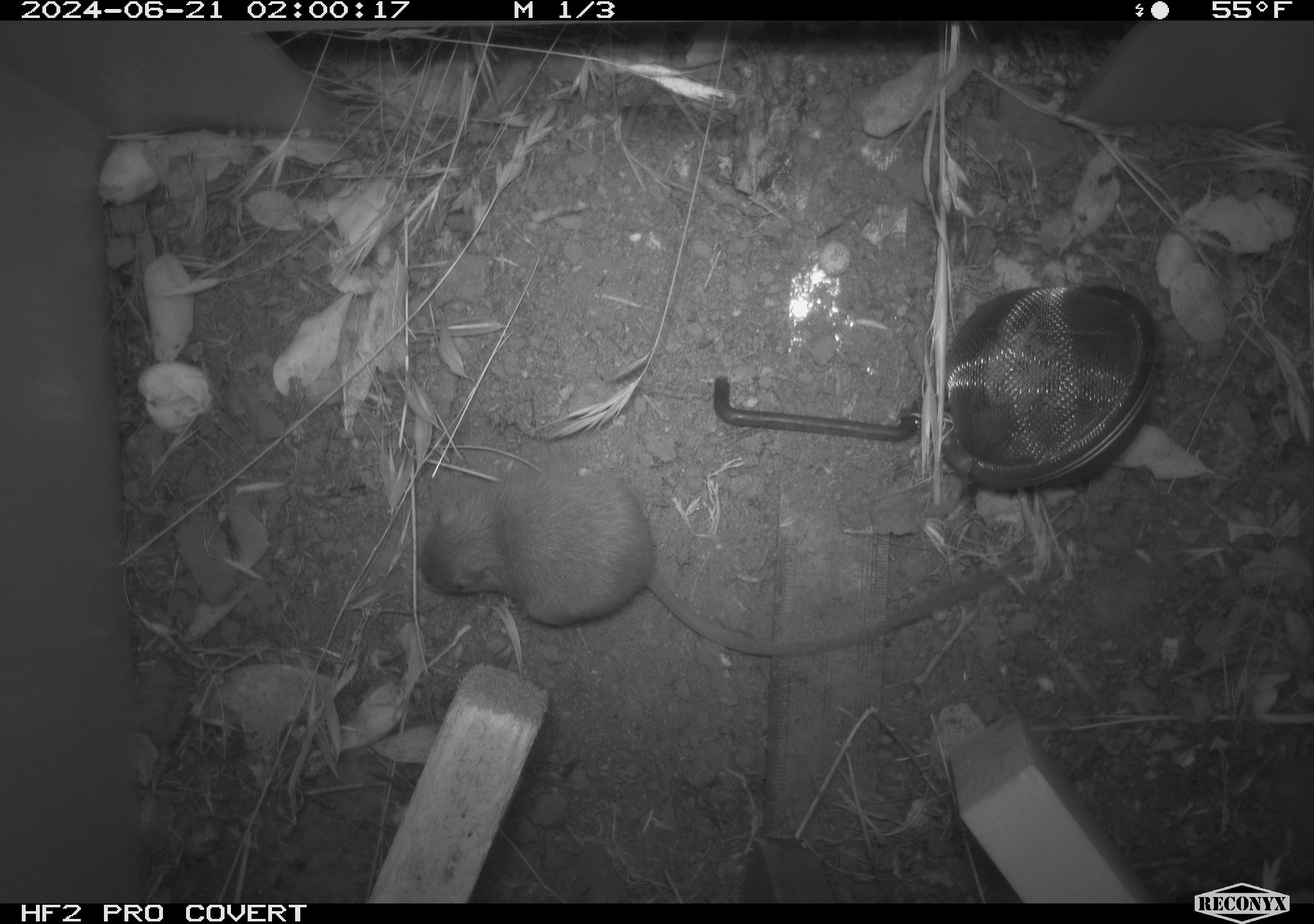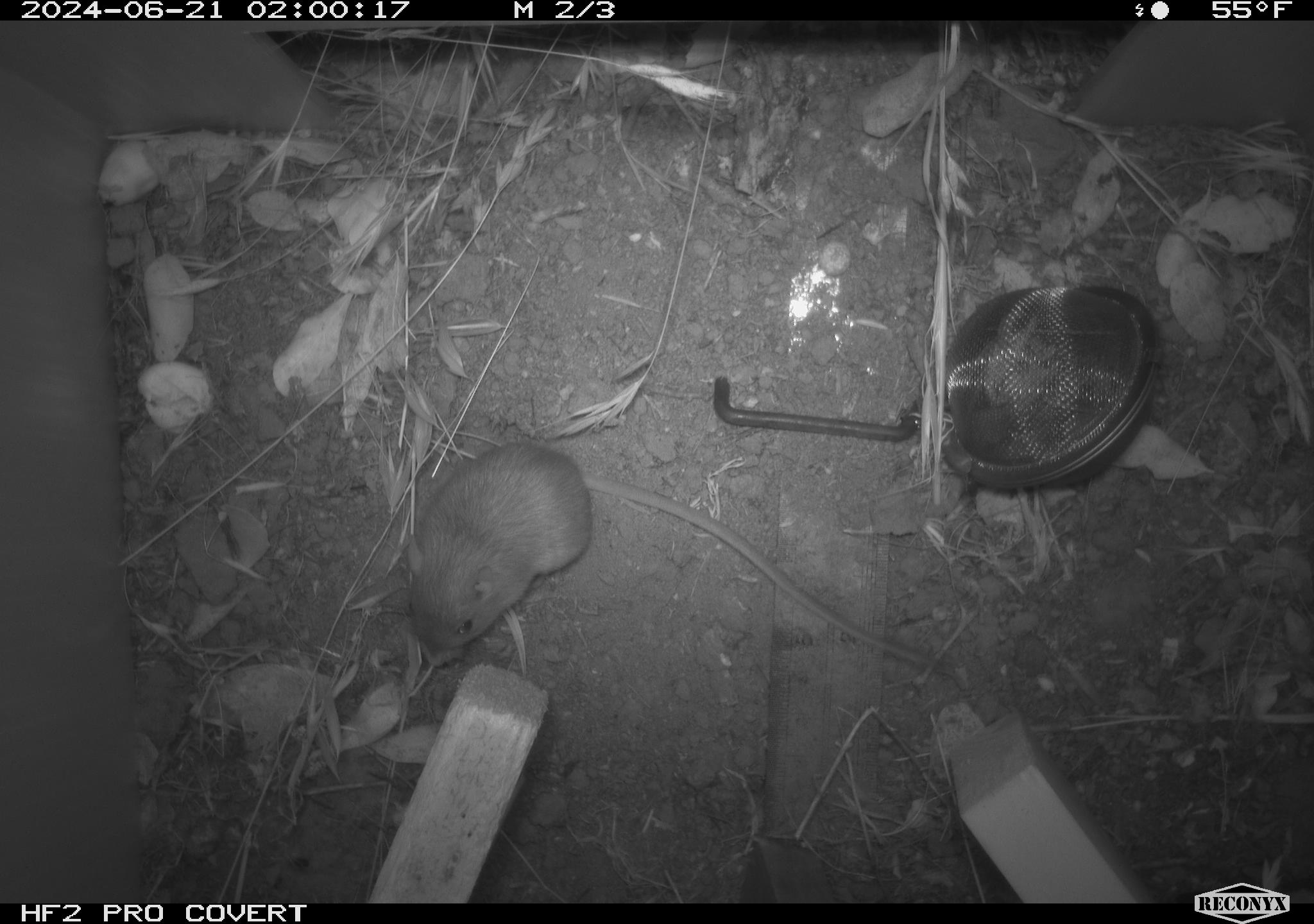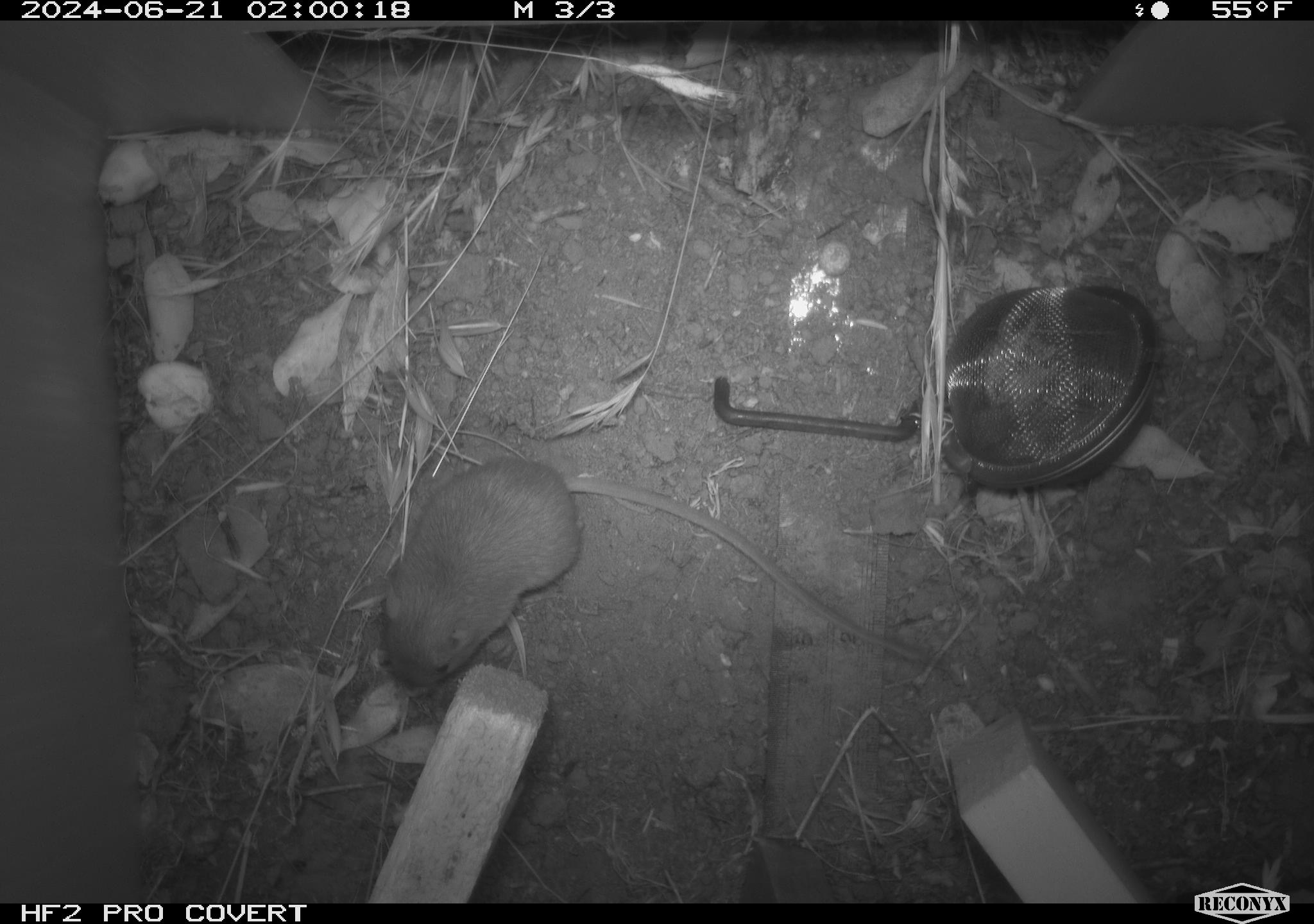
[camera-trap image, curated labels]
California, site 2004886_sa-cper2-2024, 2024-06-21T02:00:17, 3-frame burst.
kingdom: Animalia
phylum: Chordata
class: Mammalia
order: Rodentia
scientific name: Rodentia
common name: rodent